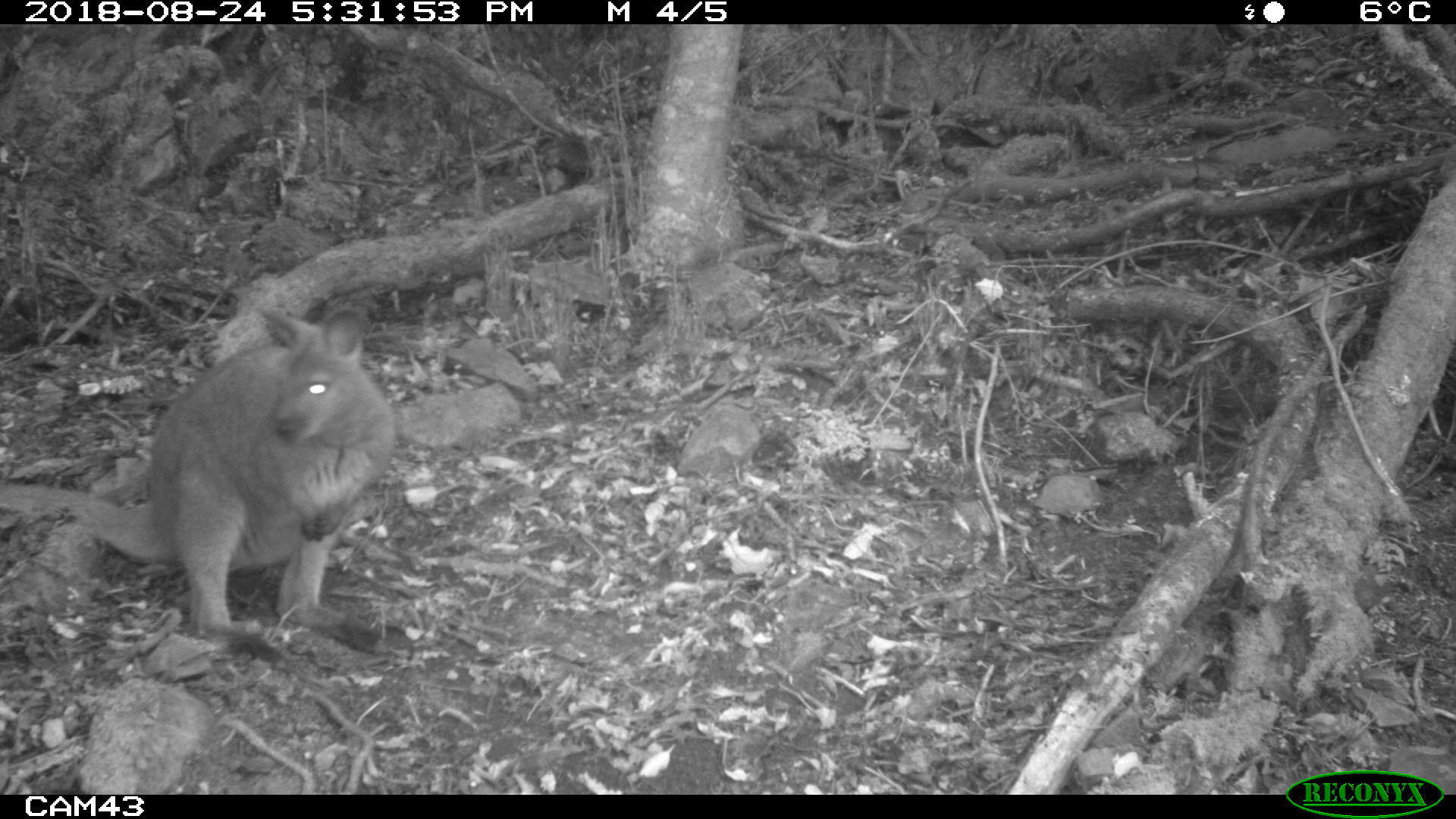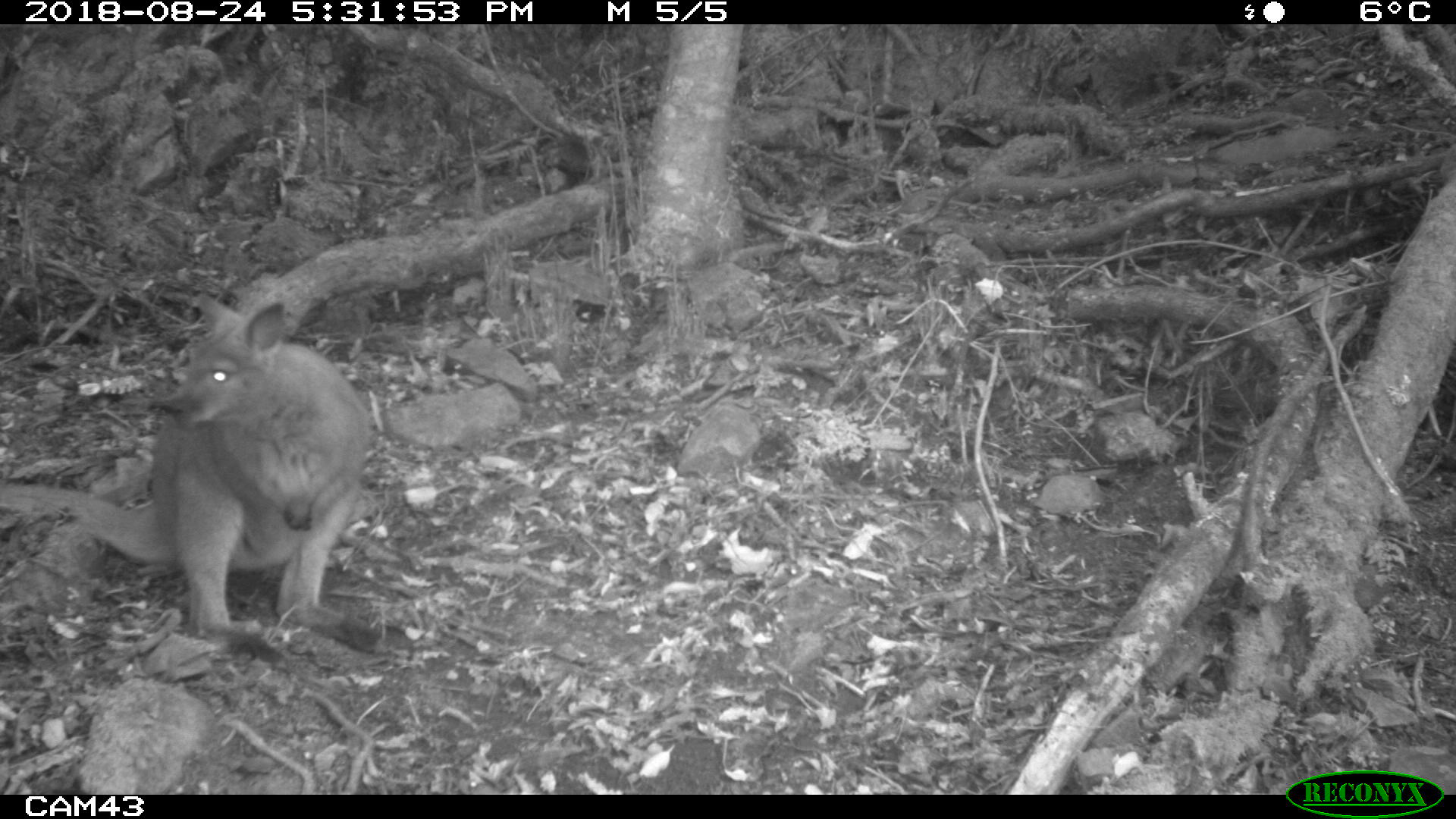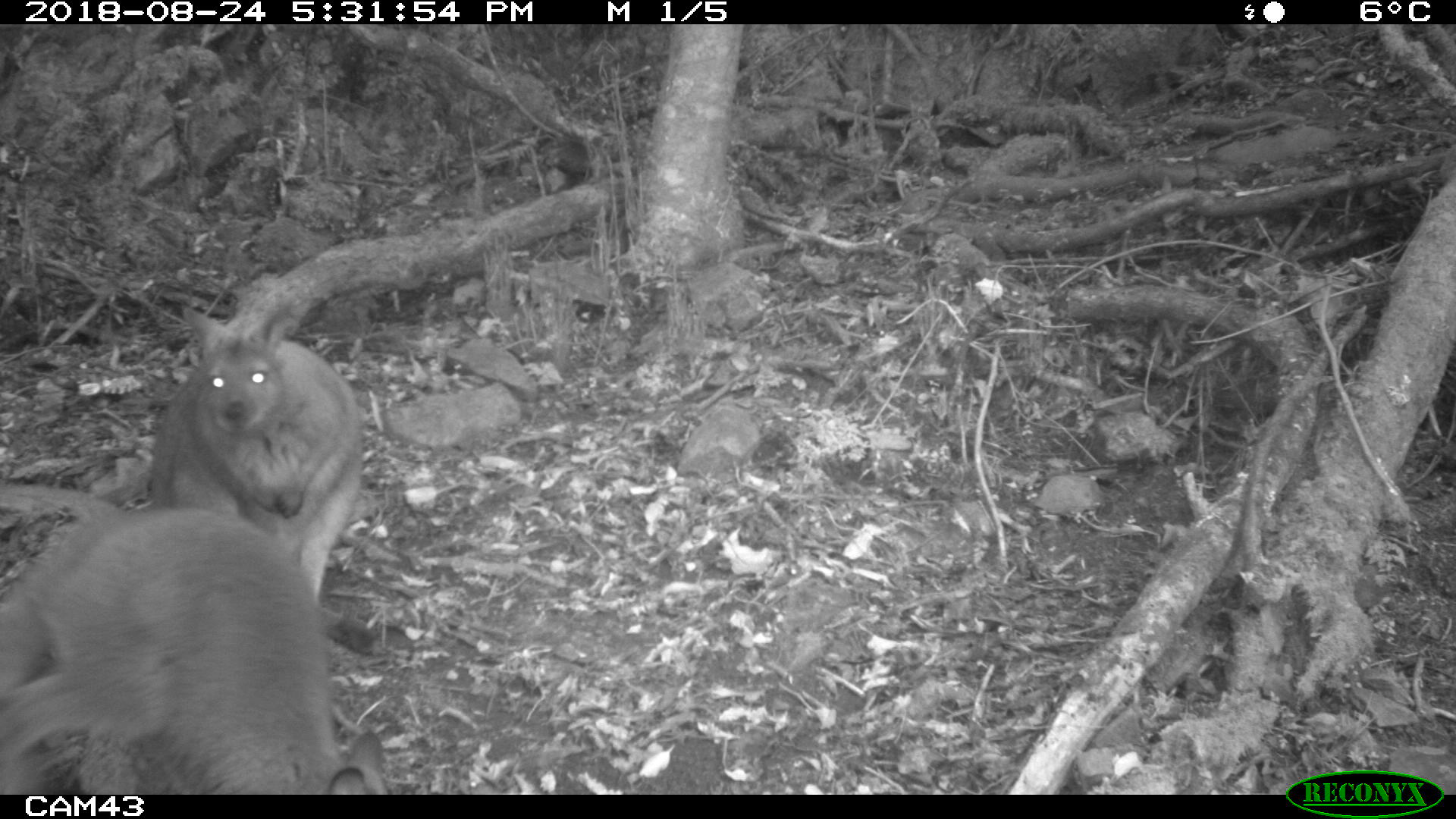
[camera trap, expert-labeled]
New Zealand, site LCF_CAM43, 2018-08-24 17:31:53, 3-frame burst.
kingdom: Animalia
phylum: Chordata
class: Mammalia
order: Diprotodontia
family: Macropodidae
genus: Notamacropus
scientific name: Notamacropus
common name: wallaby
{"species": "wallaby (Notamacropus)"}